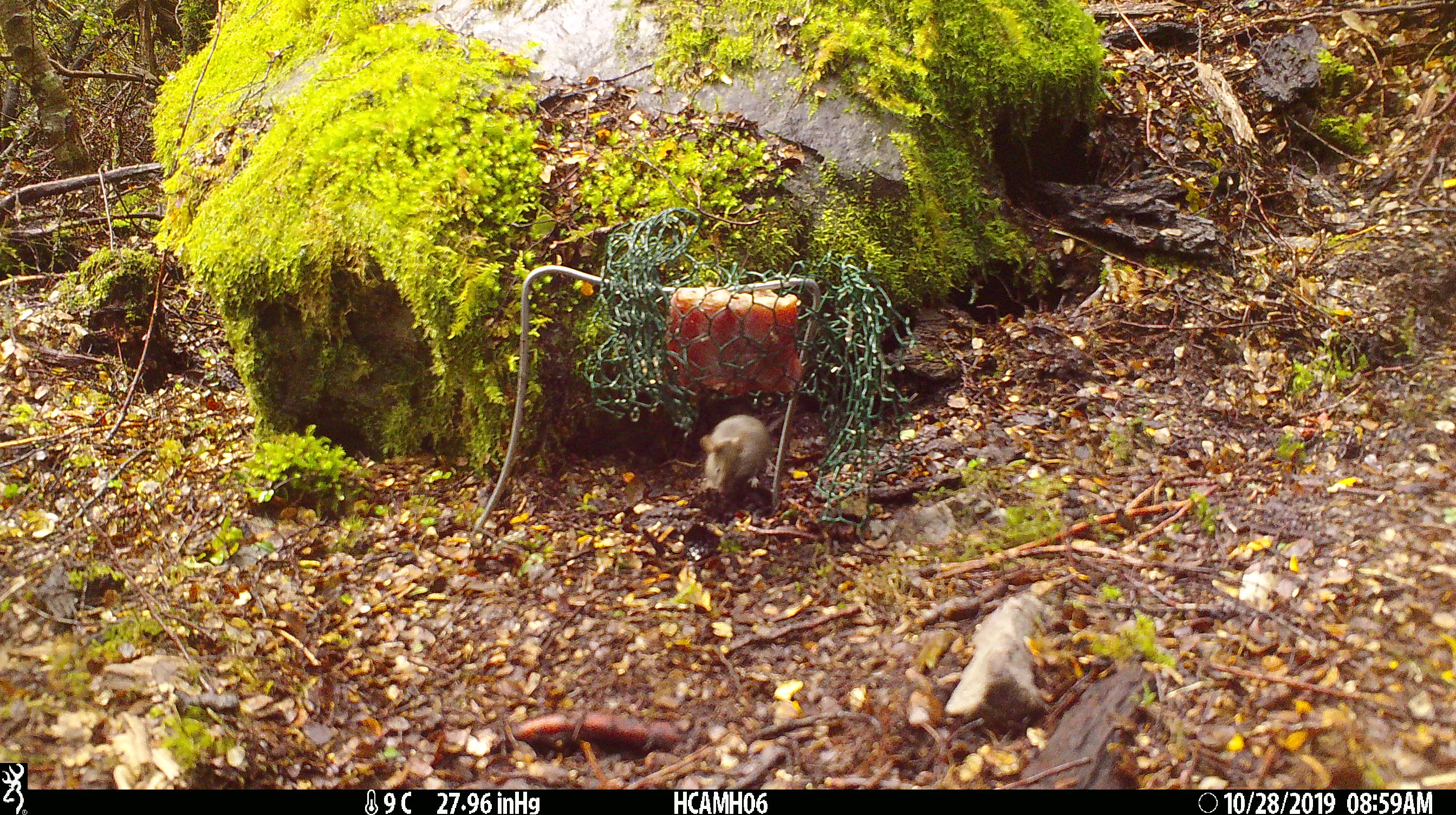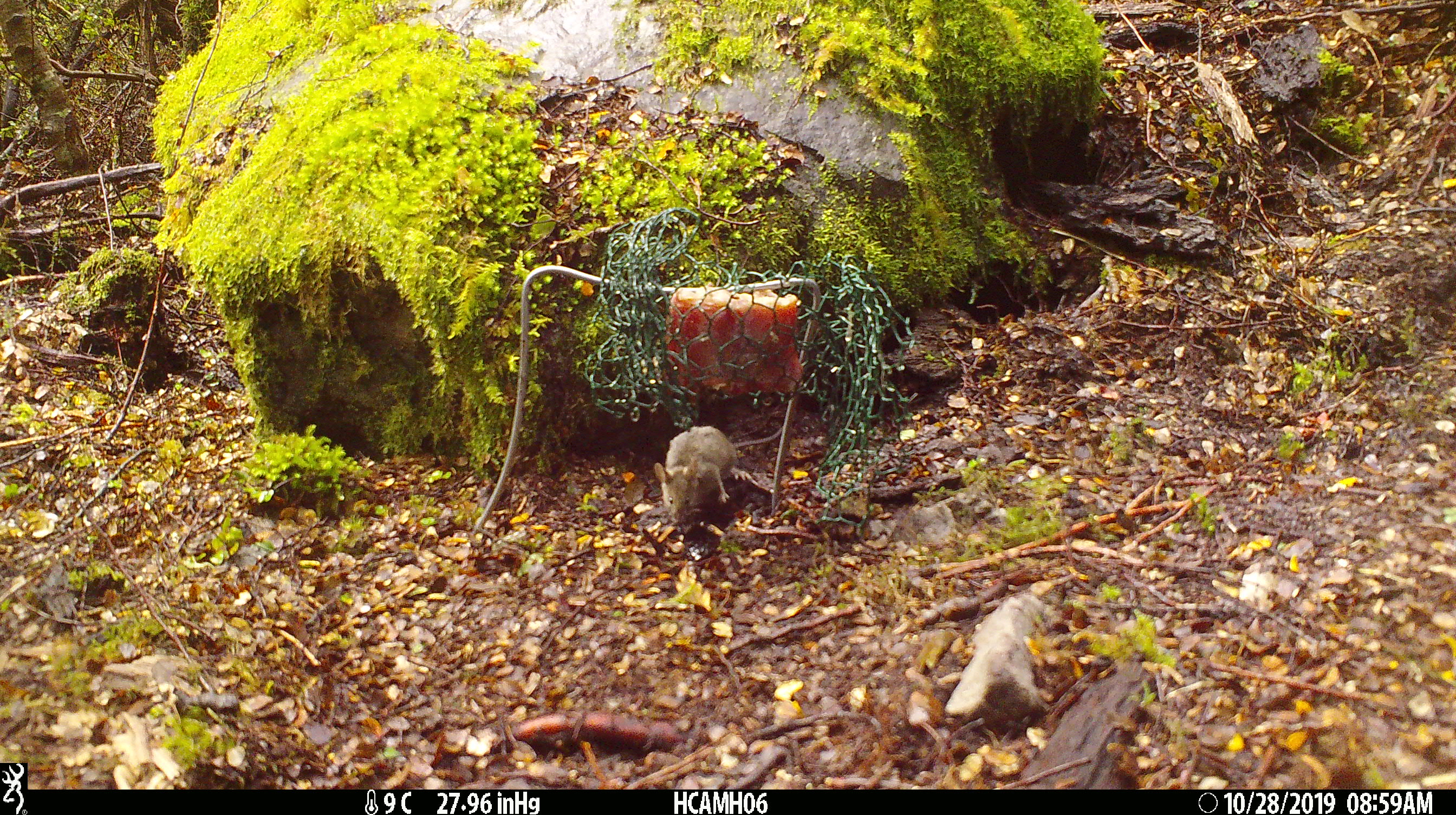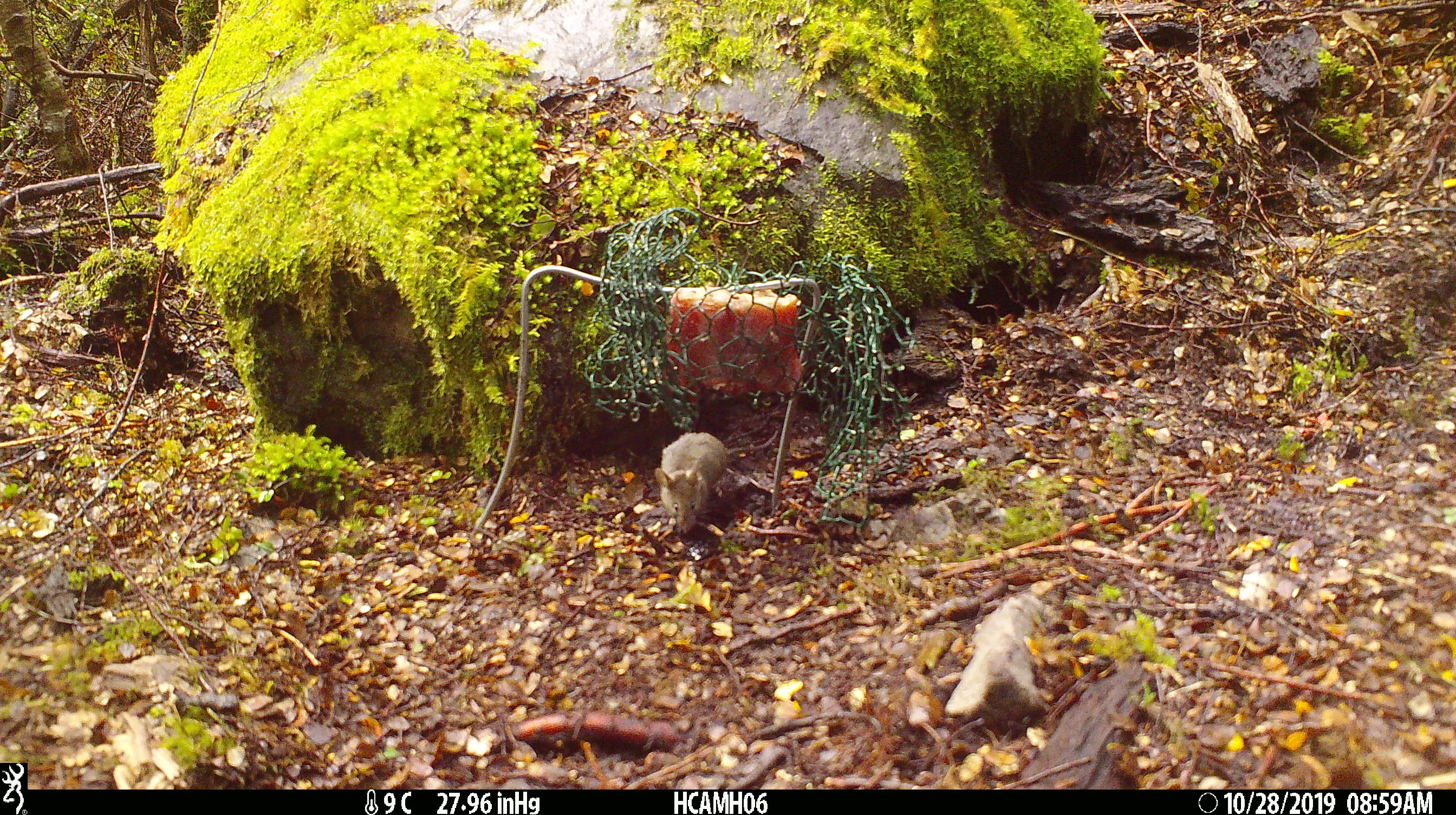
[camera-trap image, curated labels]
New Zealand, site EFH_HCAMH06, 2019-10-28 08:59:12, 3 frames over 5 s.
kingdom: Animalia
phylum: Chordata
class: Mammalia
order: Rodentia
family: Muridae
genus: Mus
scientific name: Mus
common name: mouse